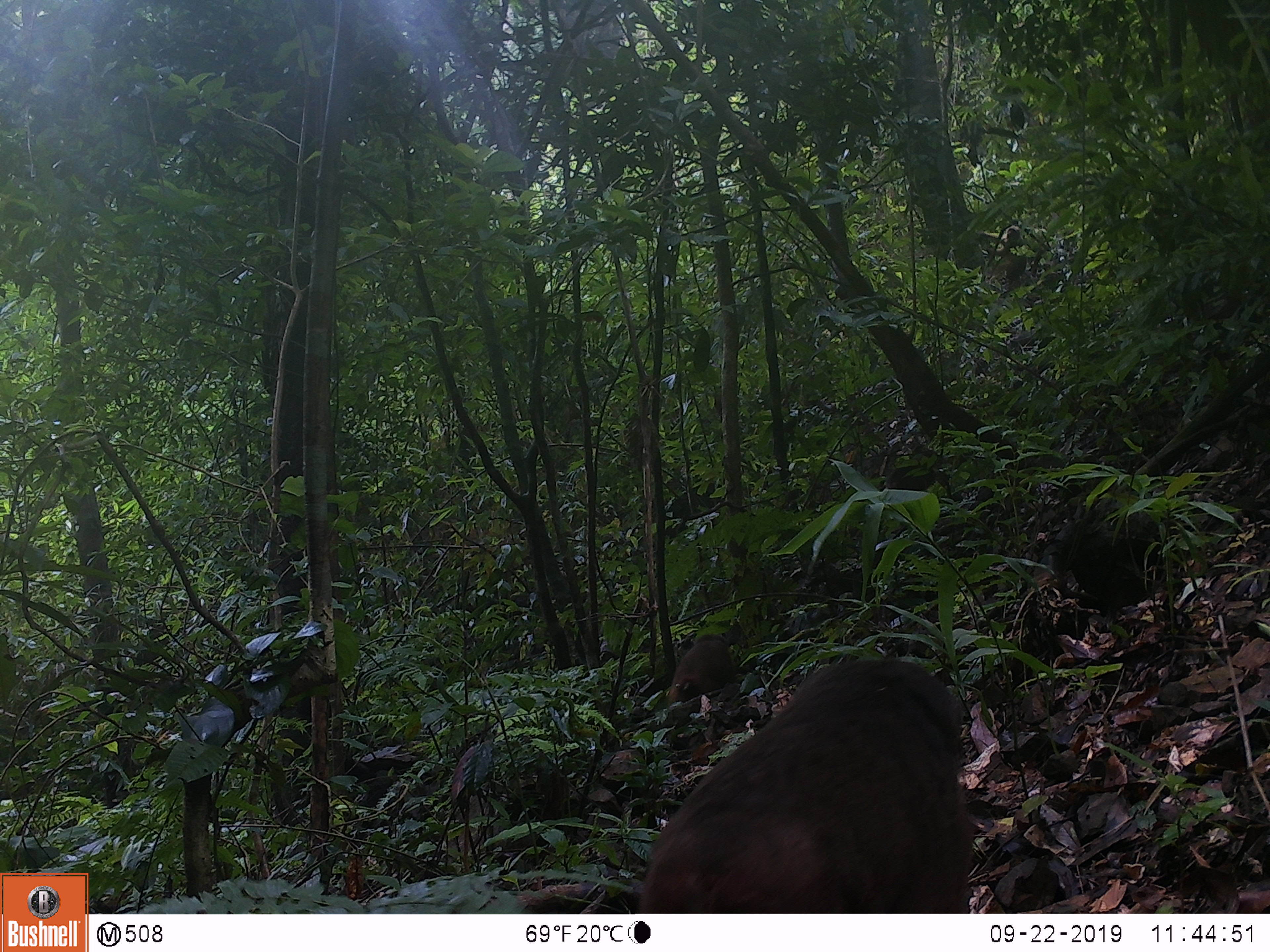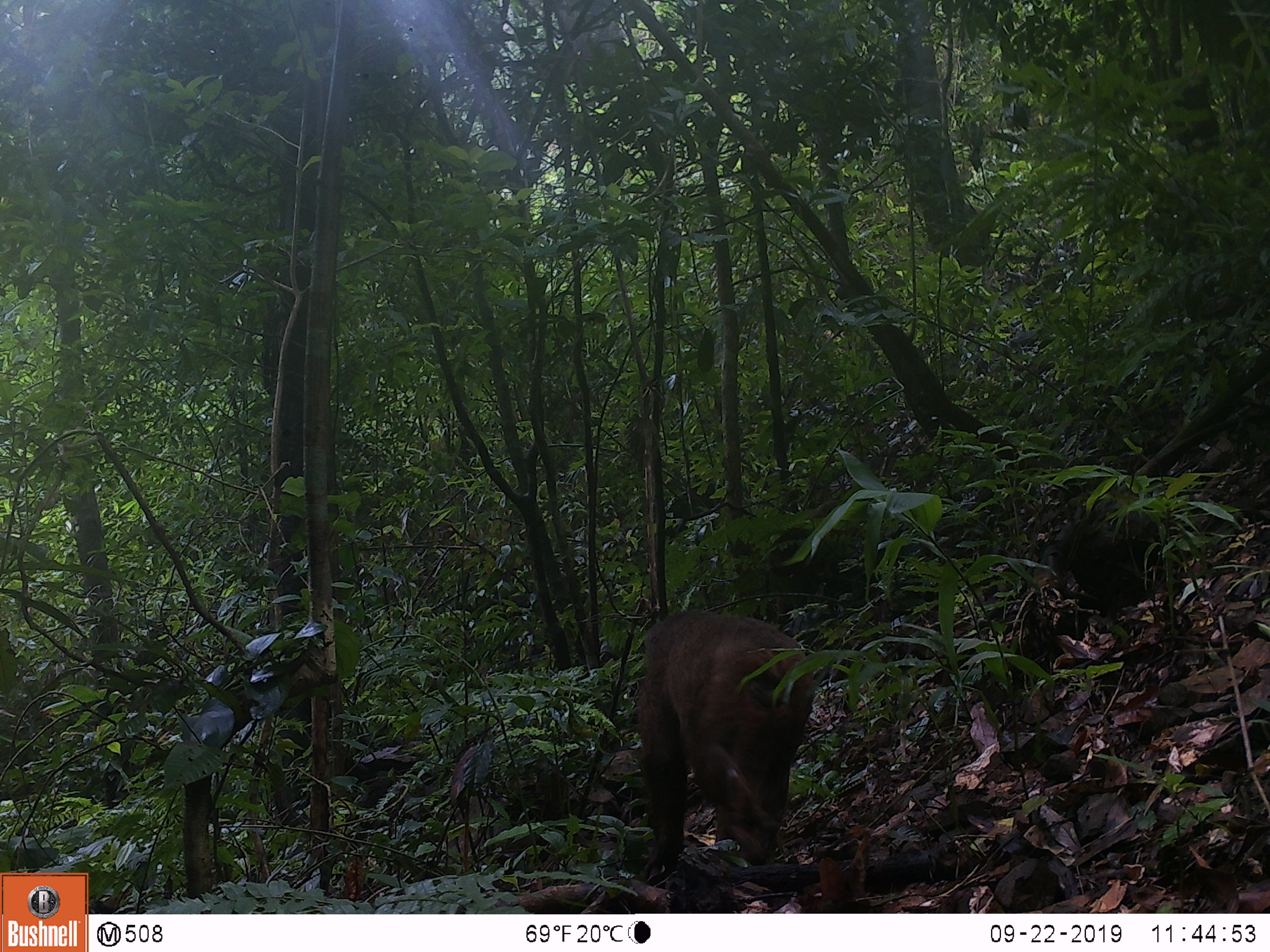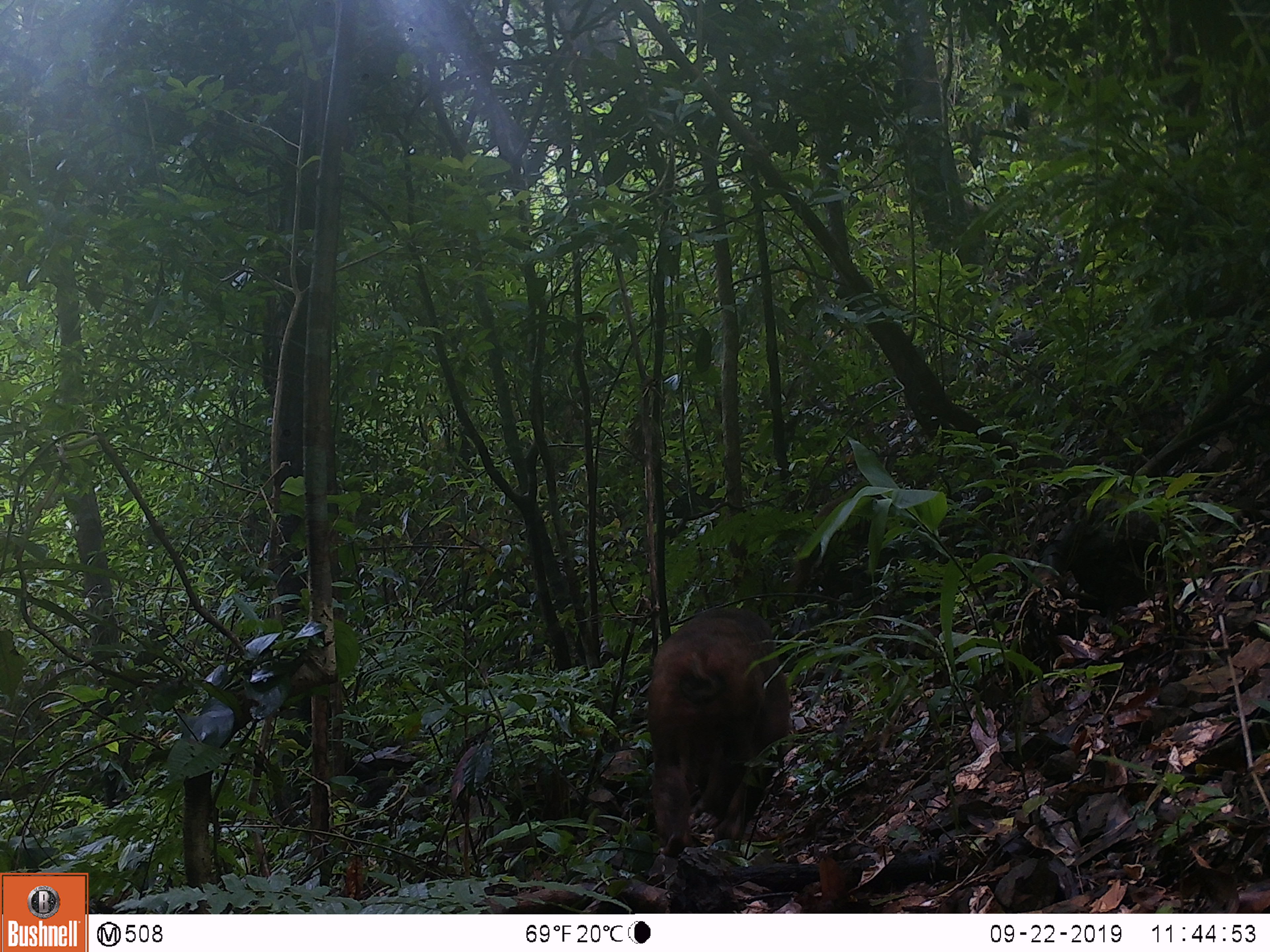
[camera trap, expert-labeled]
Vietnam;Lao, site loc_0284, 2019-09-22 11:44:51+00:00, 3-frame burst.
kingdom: Animalia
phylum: Chordata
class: Mammalia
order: Primates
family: Cercopithecidae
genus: Macaca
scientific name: Macaca arctoides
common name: stump-tailed macaque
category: stump tailed macaque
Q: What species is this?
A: Stump tailed macaque (stump-tailed macaque) (Macaca arctoides).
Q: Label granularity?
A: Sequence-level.